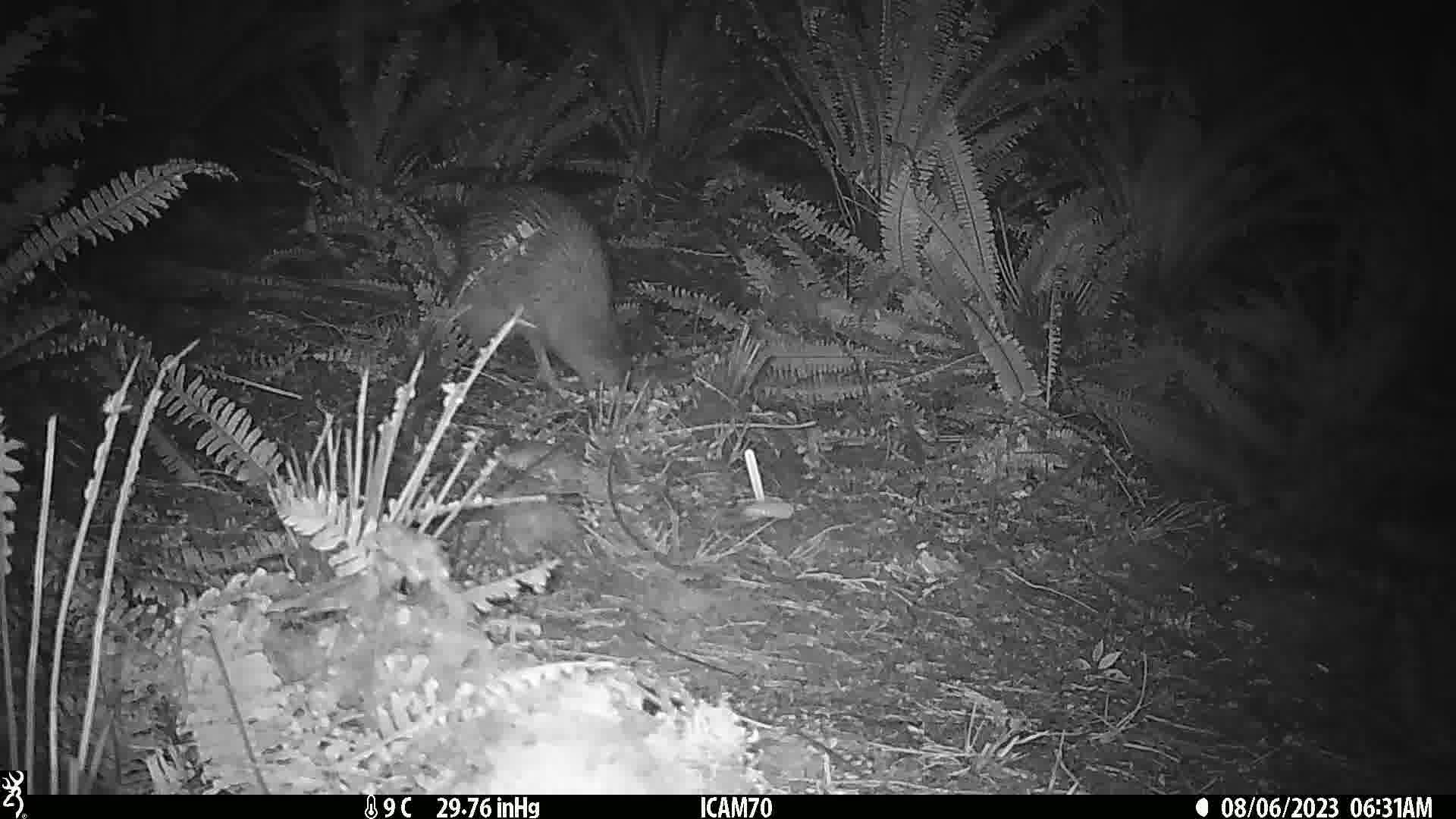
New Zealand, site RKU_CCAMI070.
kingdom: Animalia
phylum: Chordata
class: Aves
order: Apterygiformes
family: Apterygidae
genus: Apteryx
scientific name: Apteryx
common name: kiwi